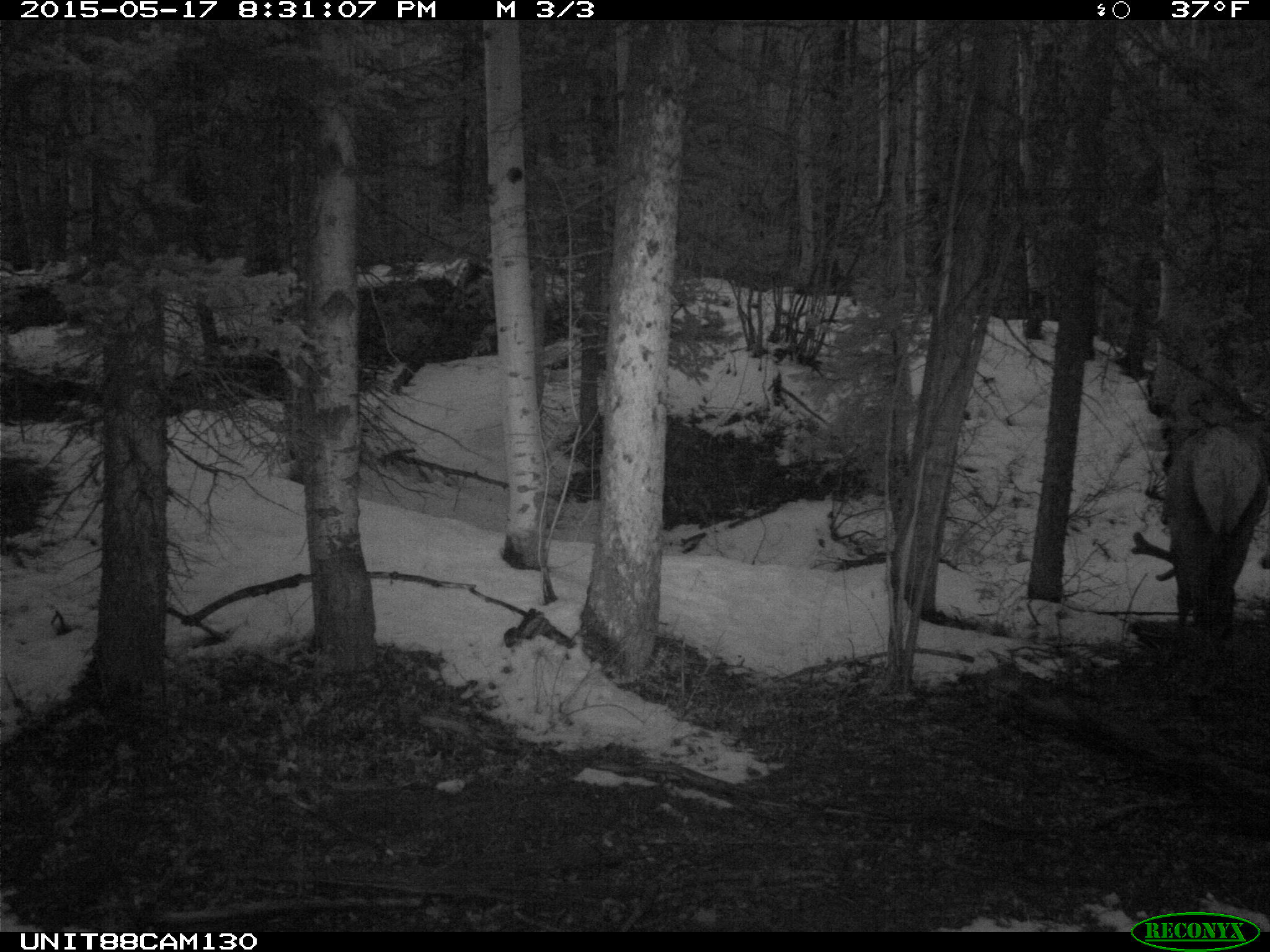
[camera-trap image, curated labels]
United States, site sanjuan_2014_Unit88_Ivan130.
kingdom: Animalia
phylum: Chordata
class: Mammalia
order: Artiodactyla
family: Cervidae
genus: Cervus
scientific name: Cervus elaphus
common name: red deer